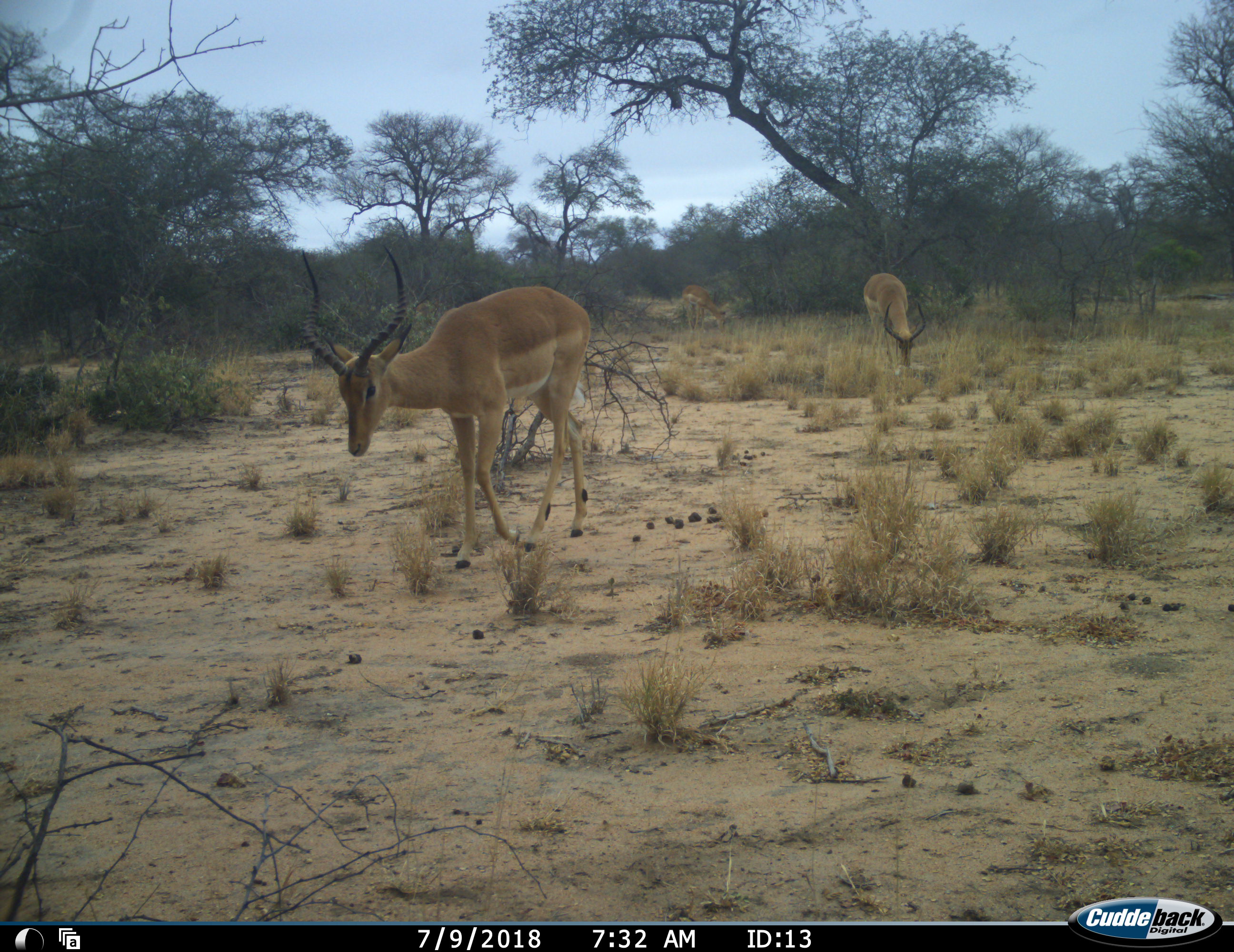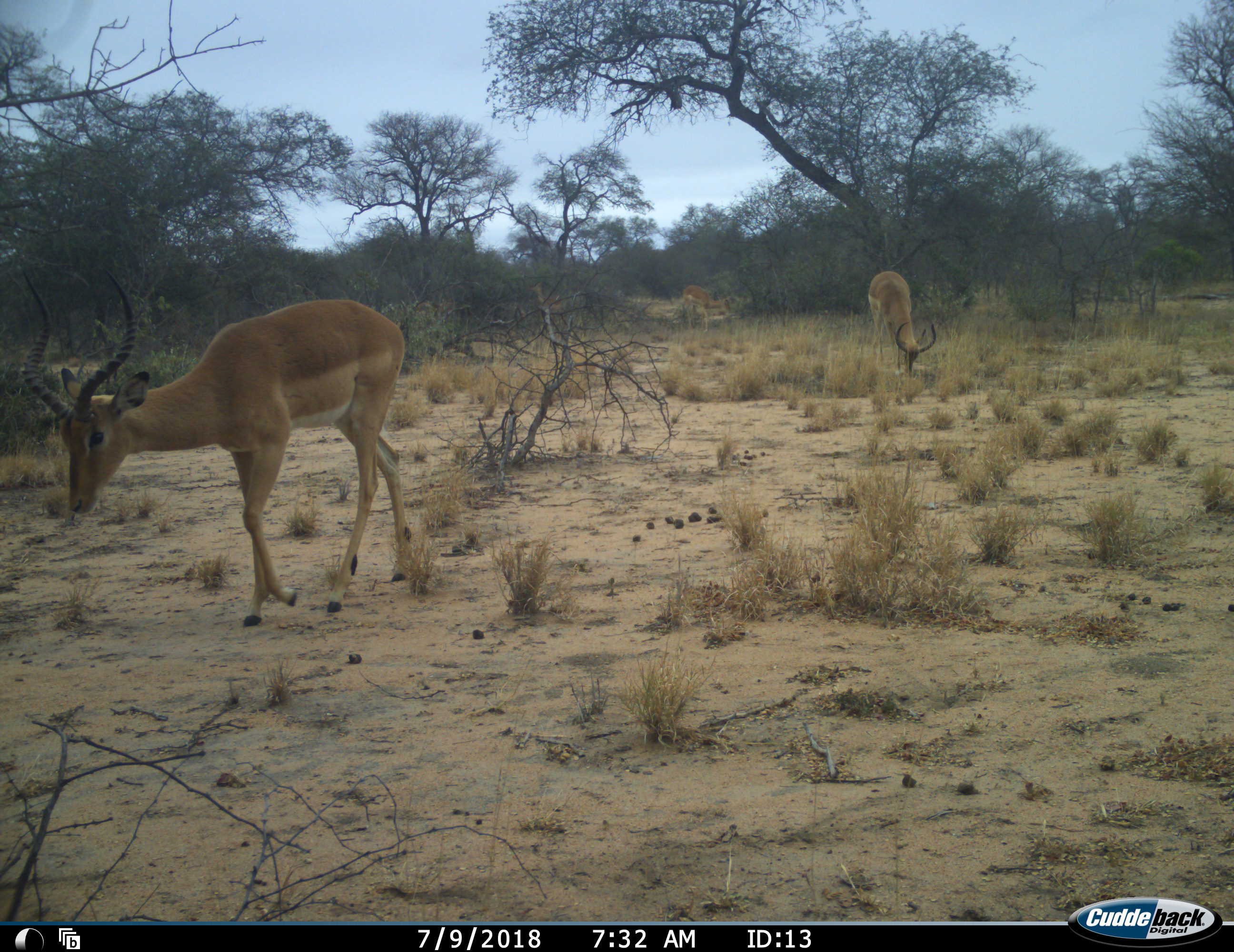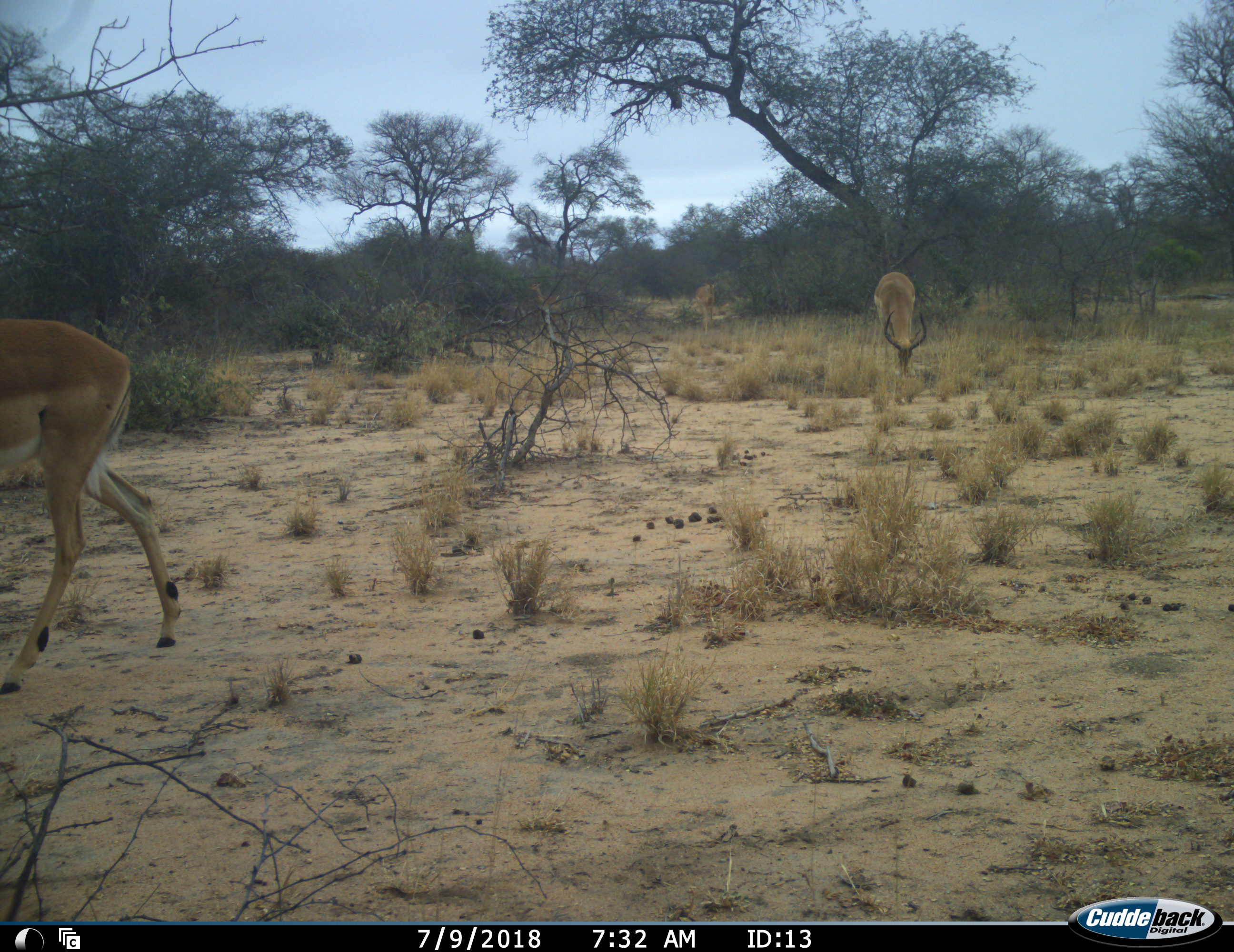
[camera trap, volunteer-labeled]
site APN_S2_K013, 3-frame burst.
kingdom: Animalia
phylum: Chordata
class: Mammalia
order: Artiodactyla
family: Bovidae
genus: Aepyceros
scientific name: Aepyceros melampus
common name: impala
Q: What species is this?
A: Impala (Aepyceros melampus).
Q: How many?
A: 3.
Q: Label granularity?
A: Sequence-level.